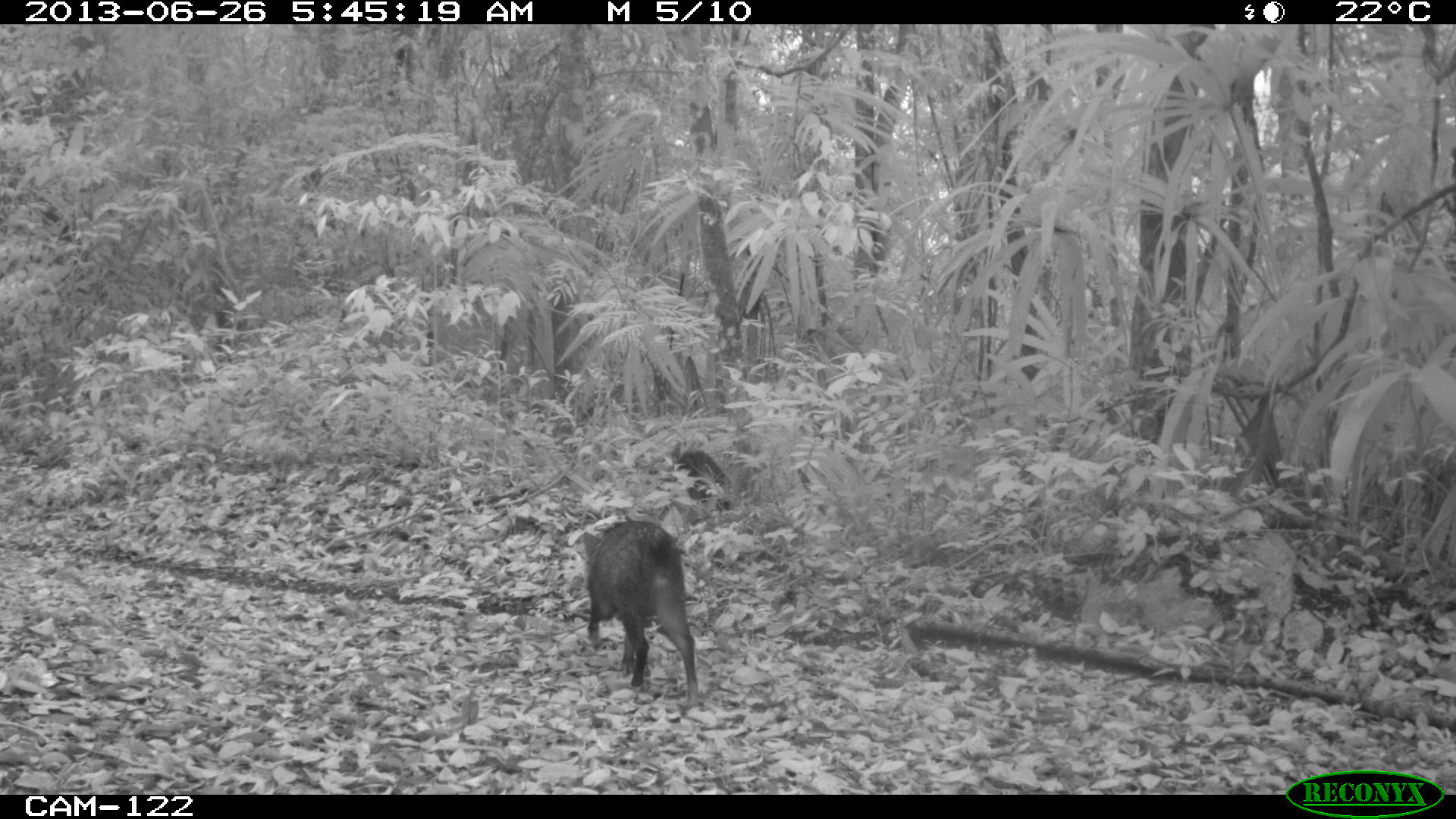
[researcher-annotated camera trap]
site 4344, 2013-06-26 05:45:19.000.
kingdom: Animalia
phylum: Chordata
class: Mammalia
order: Artiodactyla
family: Tayassuidae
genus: Pecari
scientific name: Pecari tajacu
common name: collared peccary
Pecari tajacu (collared peccary), count 7.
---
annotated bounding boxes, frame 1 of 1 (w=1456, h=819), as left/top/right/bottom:
pecari tajacu: 581/519/699/707; 672/442/731/511